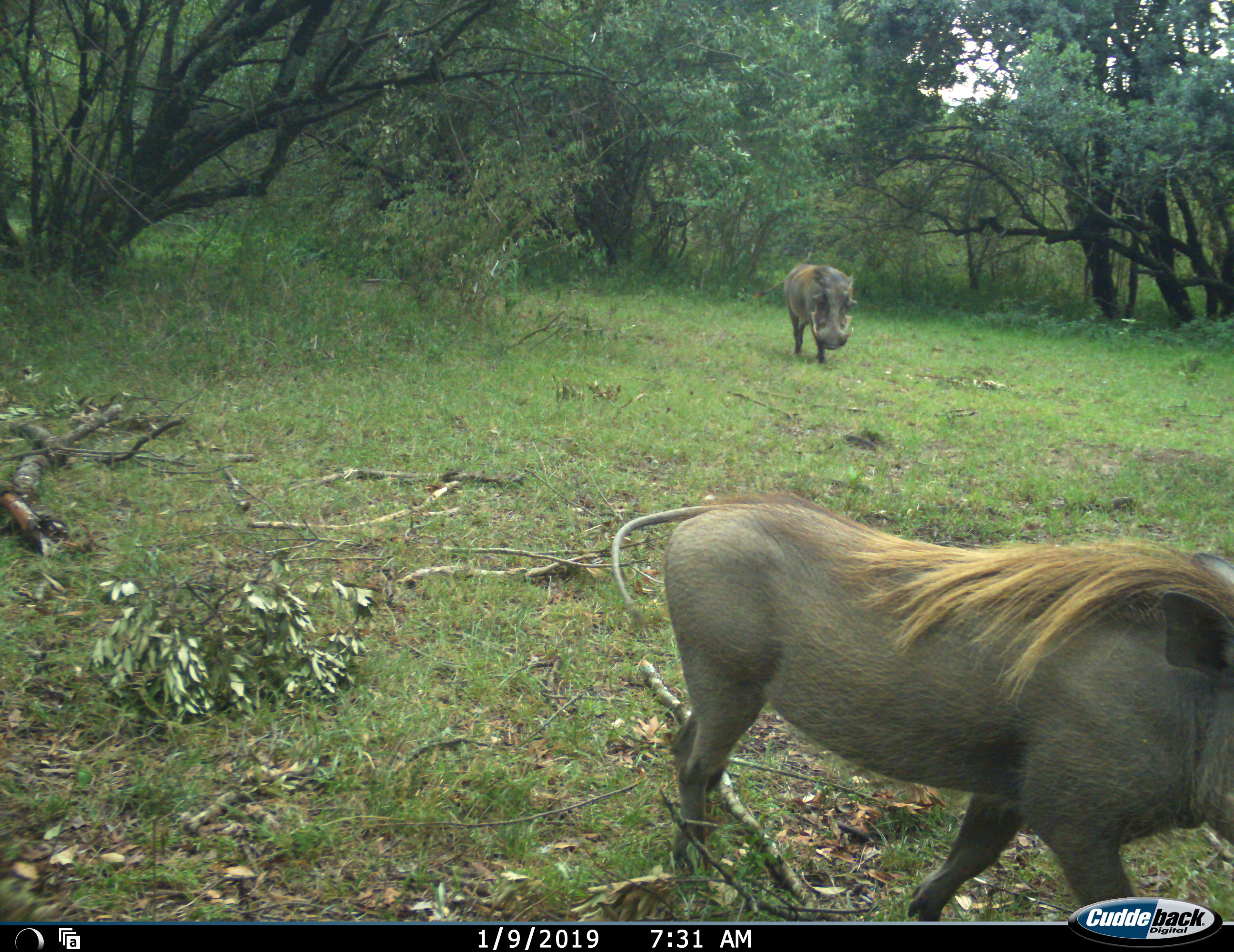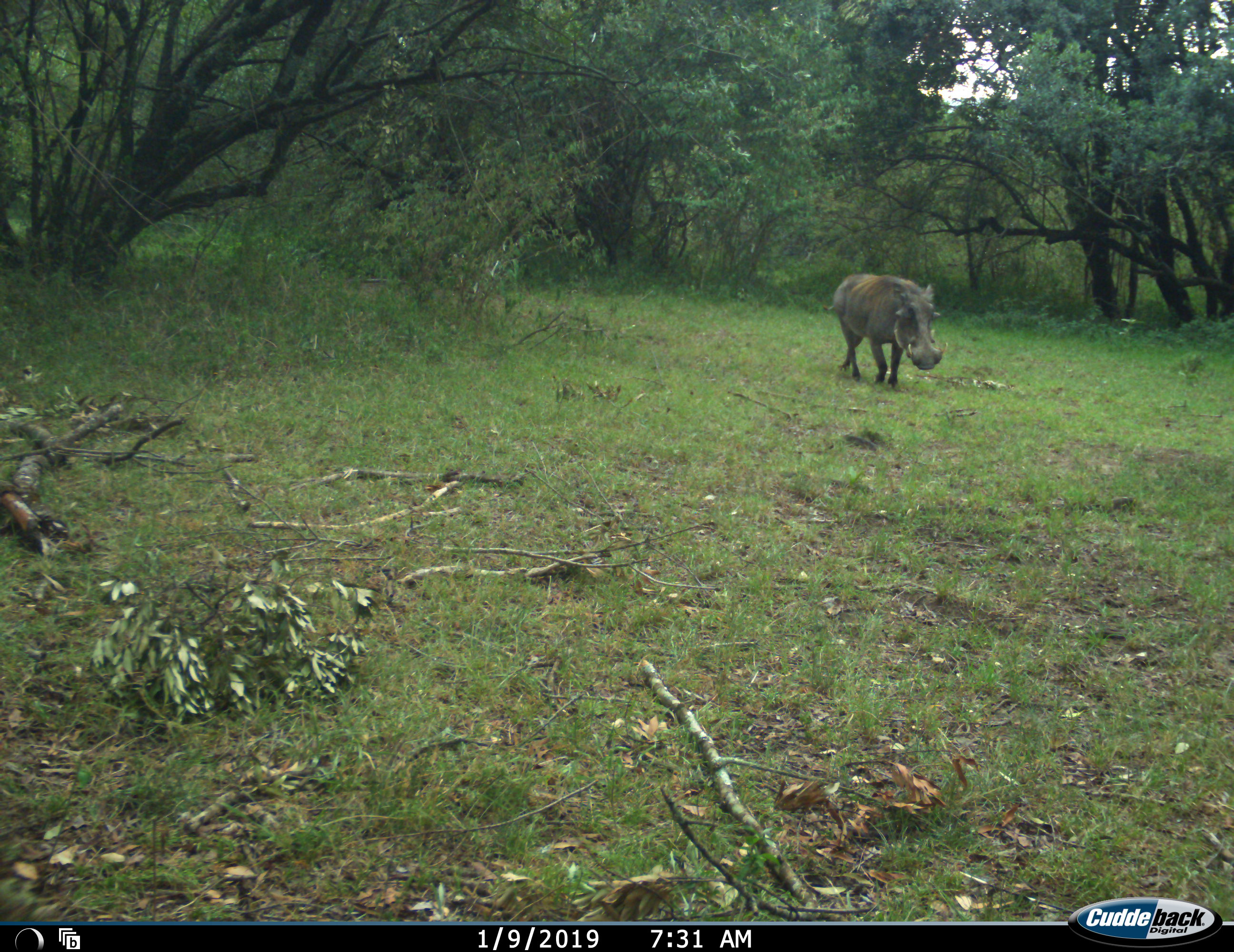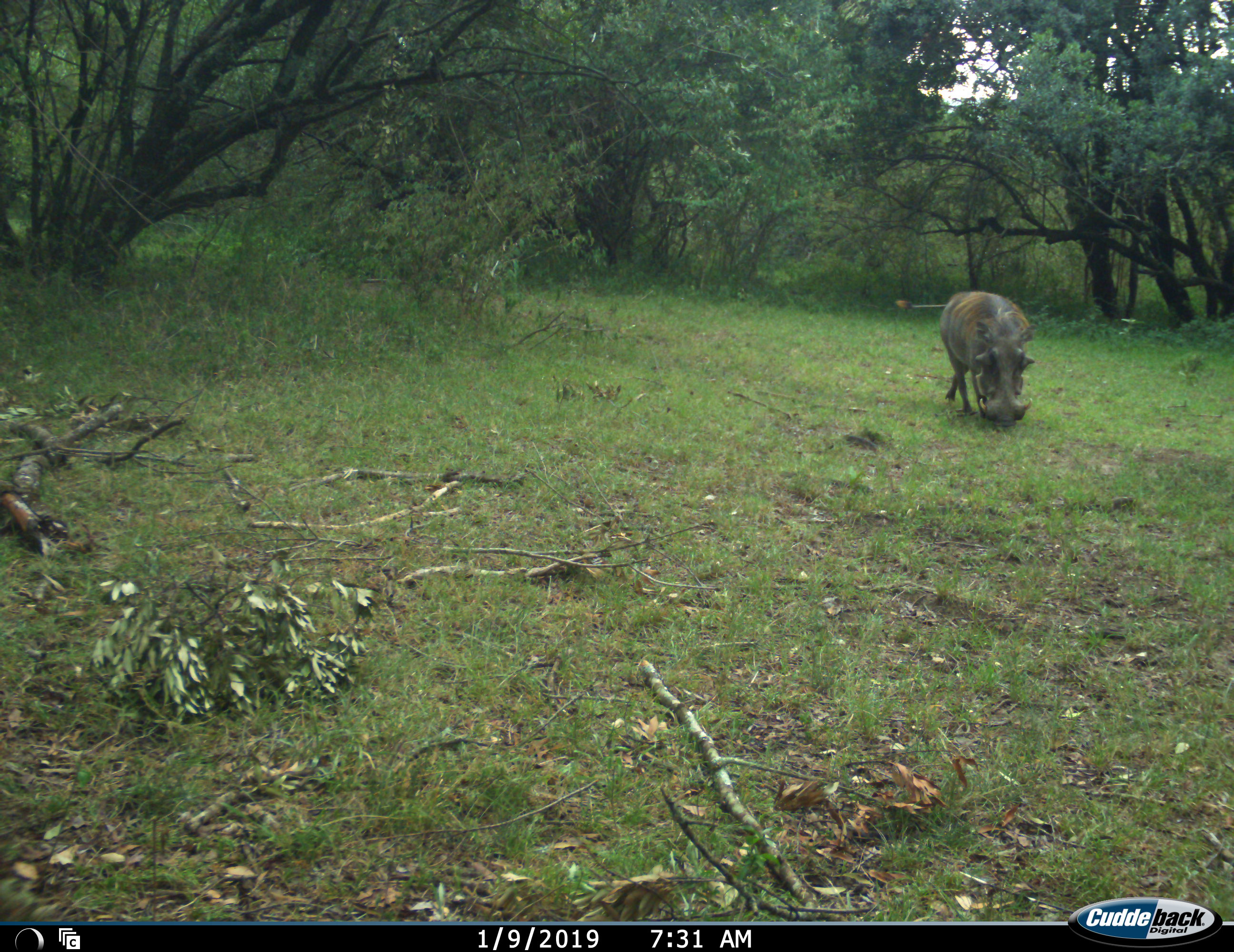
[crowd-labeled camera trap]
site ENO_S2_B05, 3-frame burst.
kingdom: Animalia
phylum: Chordata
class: Mammalia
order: Artiodactyla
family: Suidae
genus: Phacochoerus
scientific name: Phacochoerus africanus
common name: warthog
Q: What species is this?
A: Warthog (Phacochoerus africanus).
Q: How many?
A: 2.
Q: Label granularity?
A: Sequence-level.